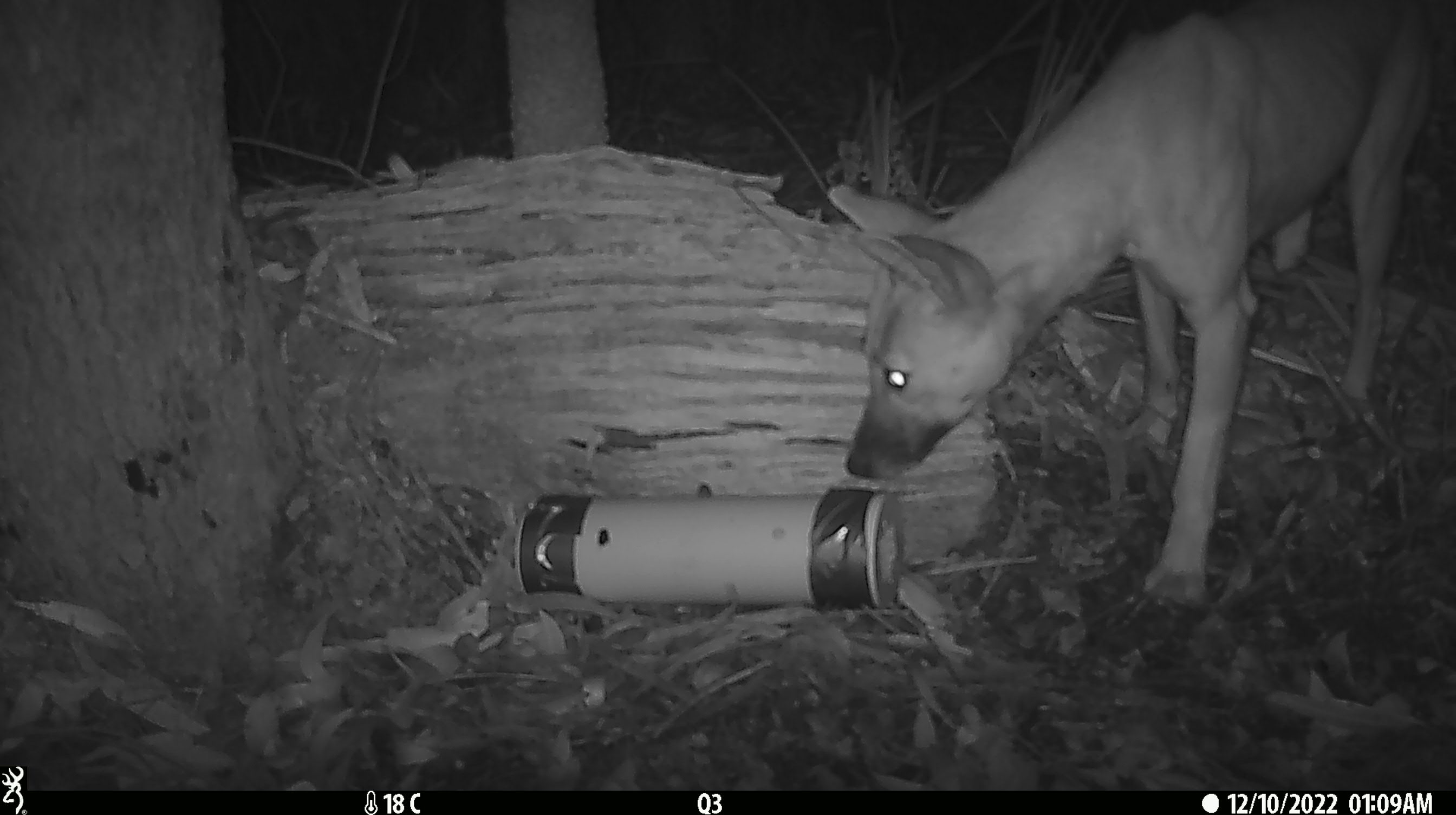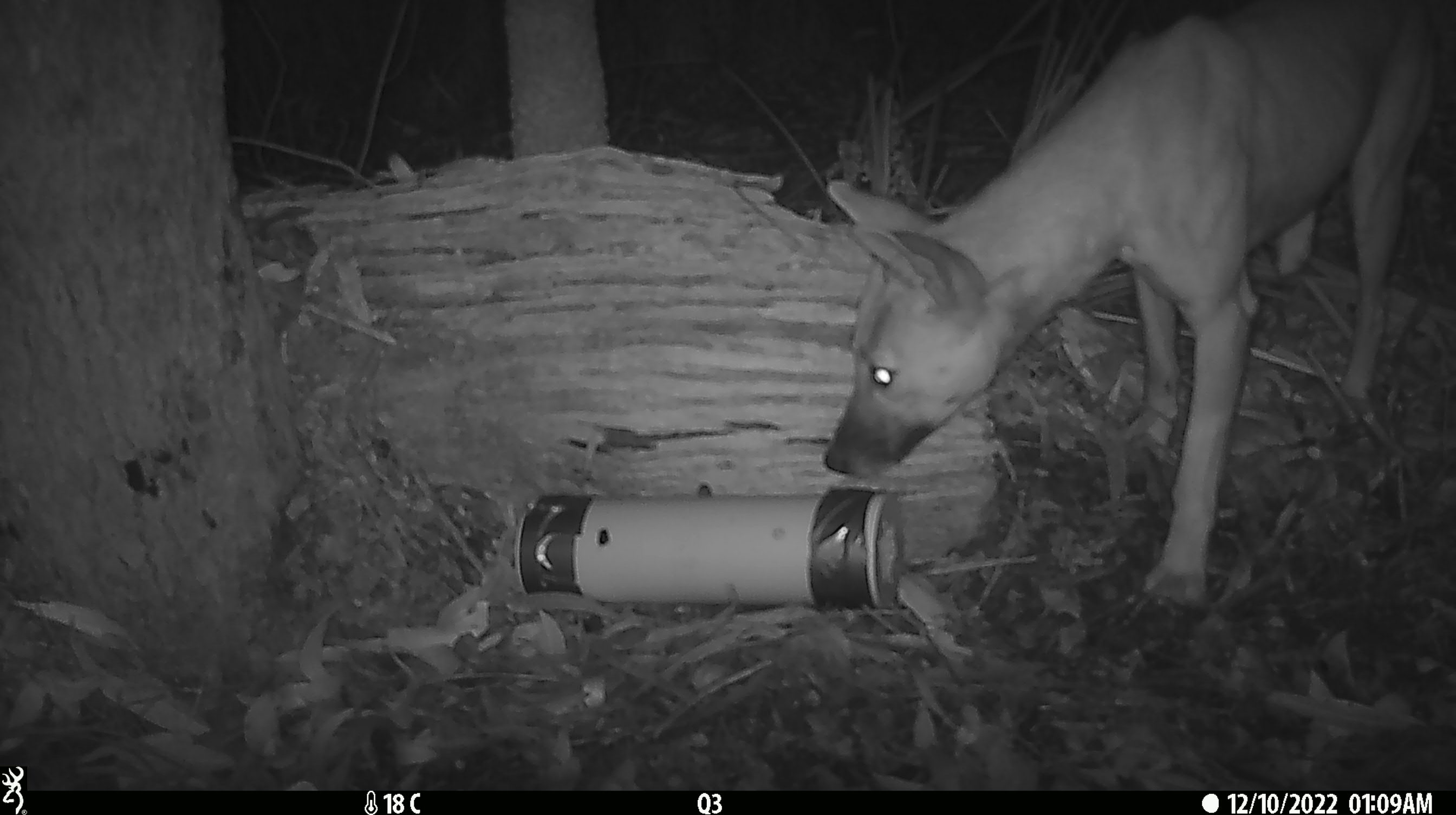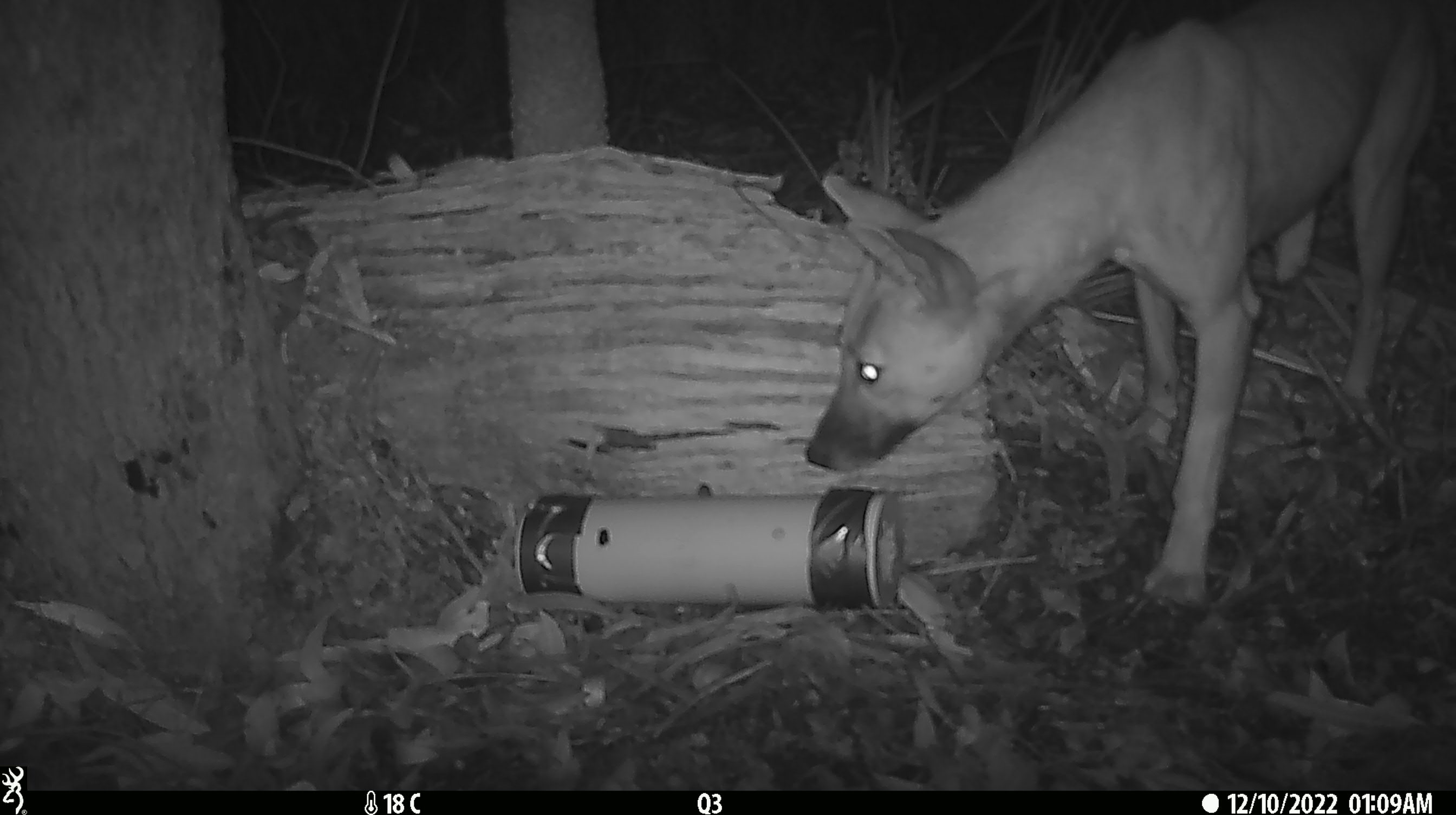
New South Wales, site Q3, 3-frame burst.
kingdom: Animalia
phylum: Chordata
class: Mammalia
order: Carnivora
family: Canidae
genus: Canis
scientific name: Canis familiaris dingo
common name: dingo